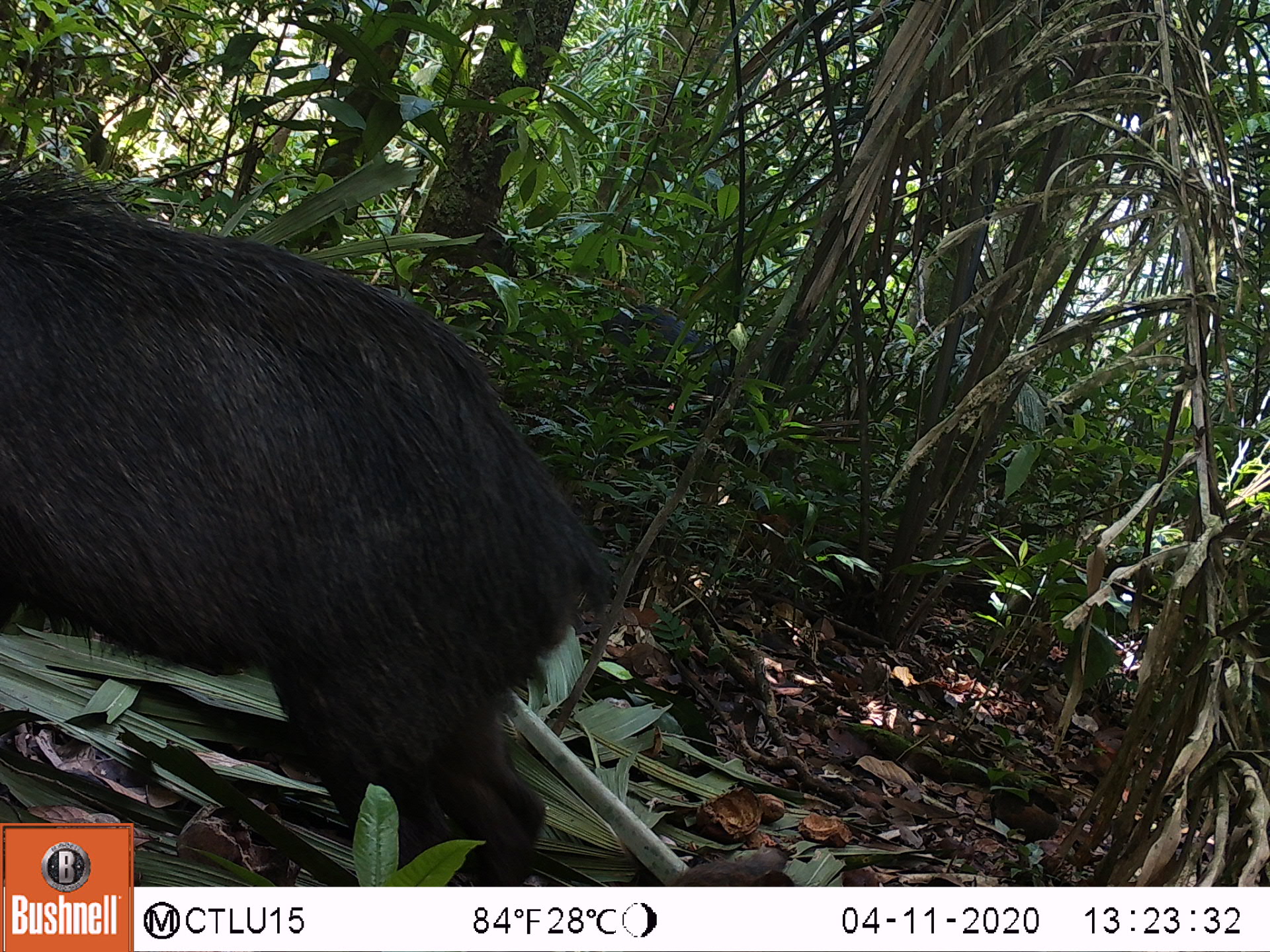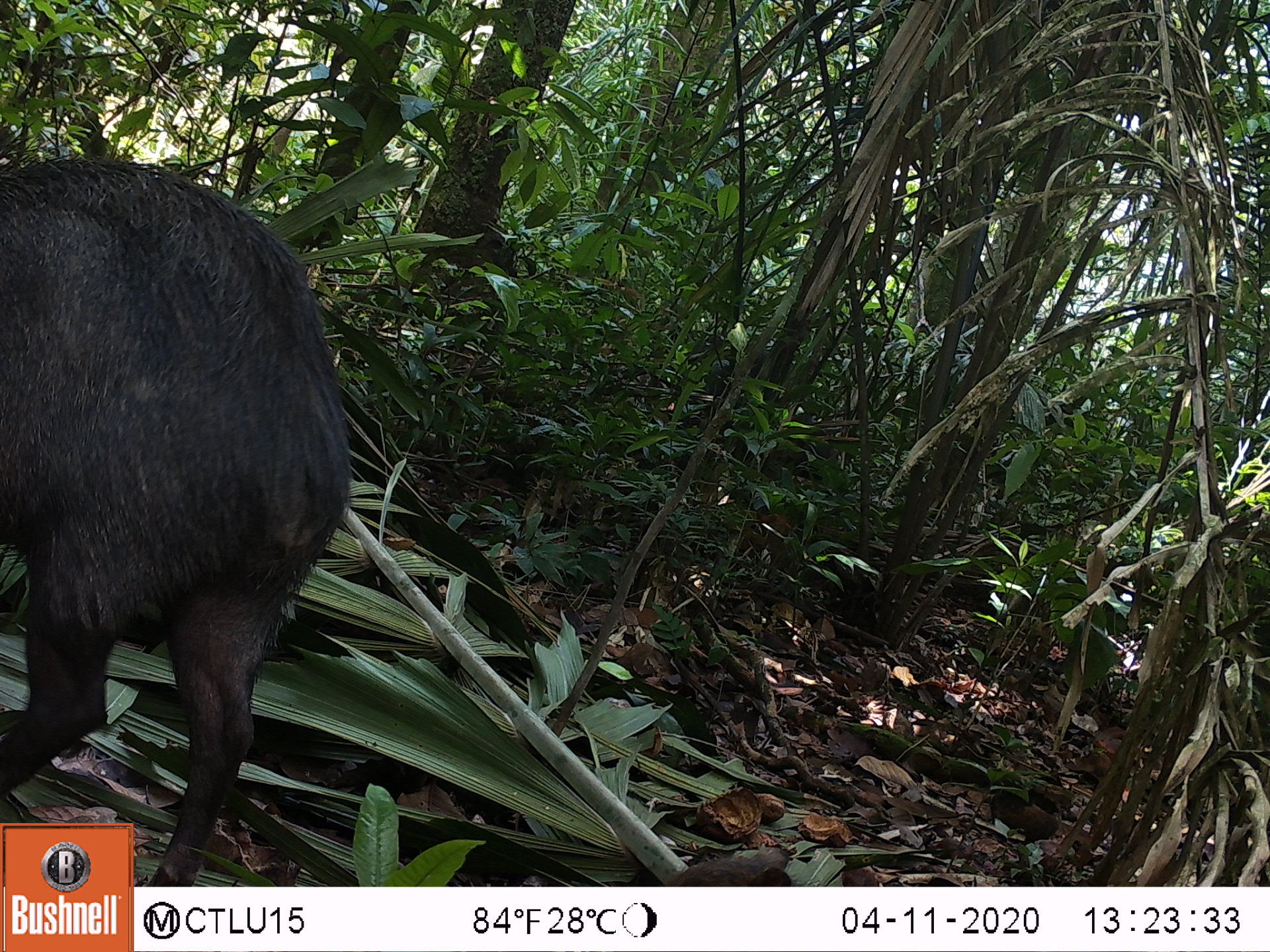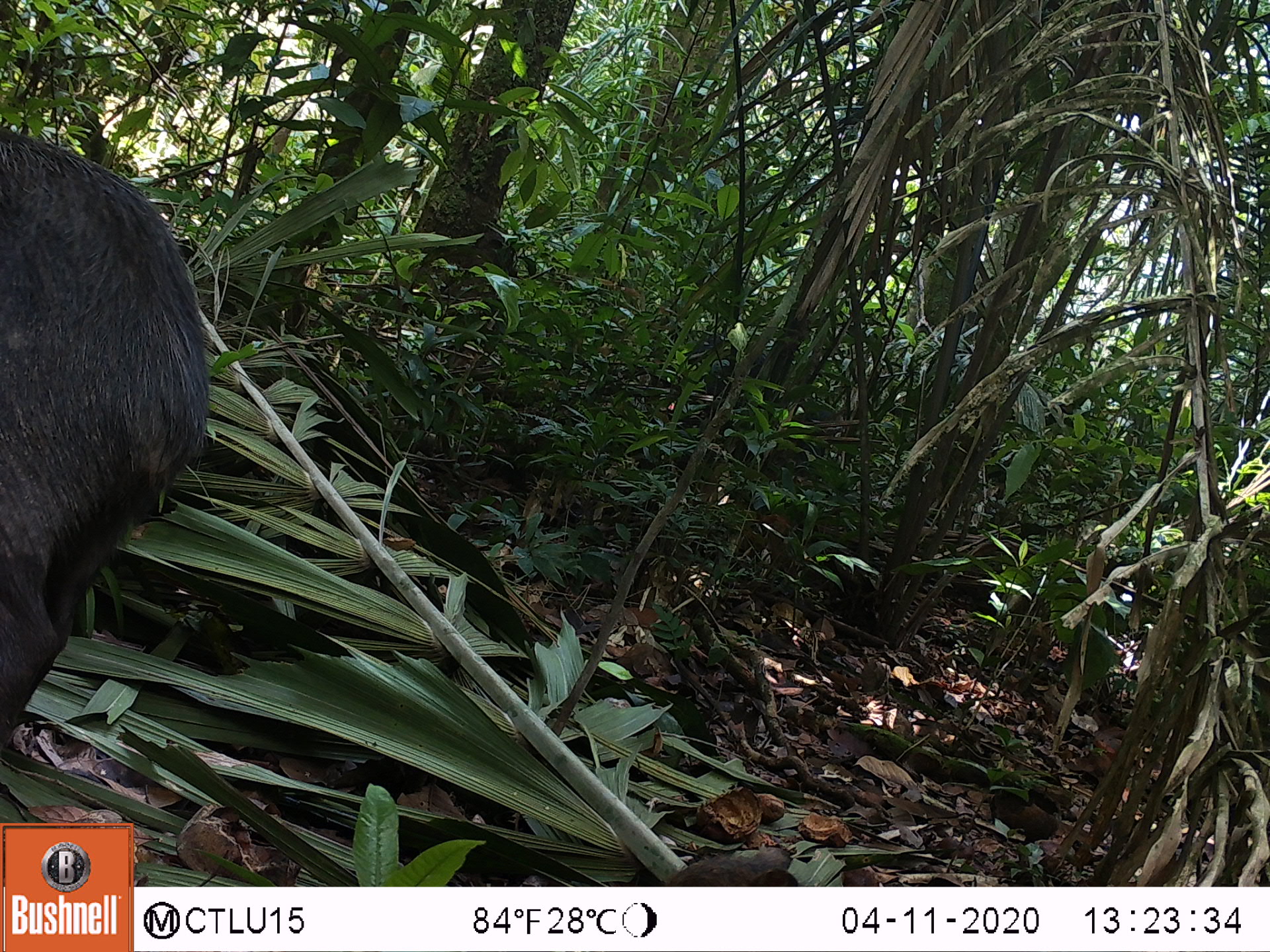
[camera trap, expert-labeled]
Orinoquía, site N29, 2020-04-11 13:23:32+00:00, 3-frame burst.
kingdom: Animalia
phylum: Chordata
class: Mammalia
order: Artiodactyla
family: Tayassuidae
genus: Tayassu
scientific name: Tayassu pecari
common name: white-lipped peccary